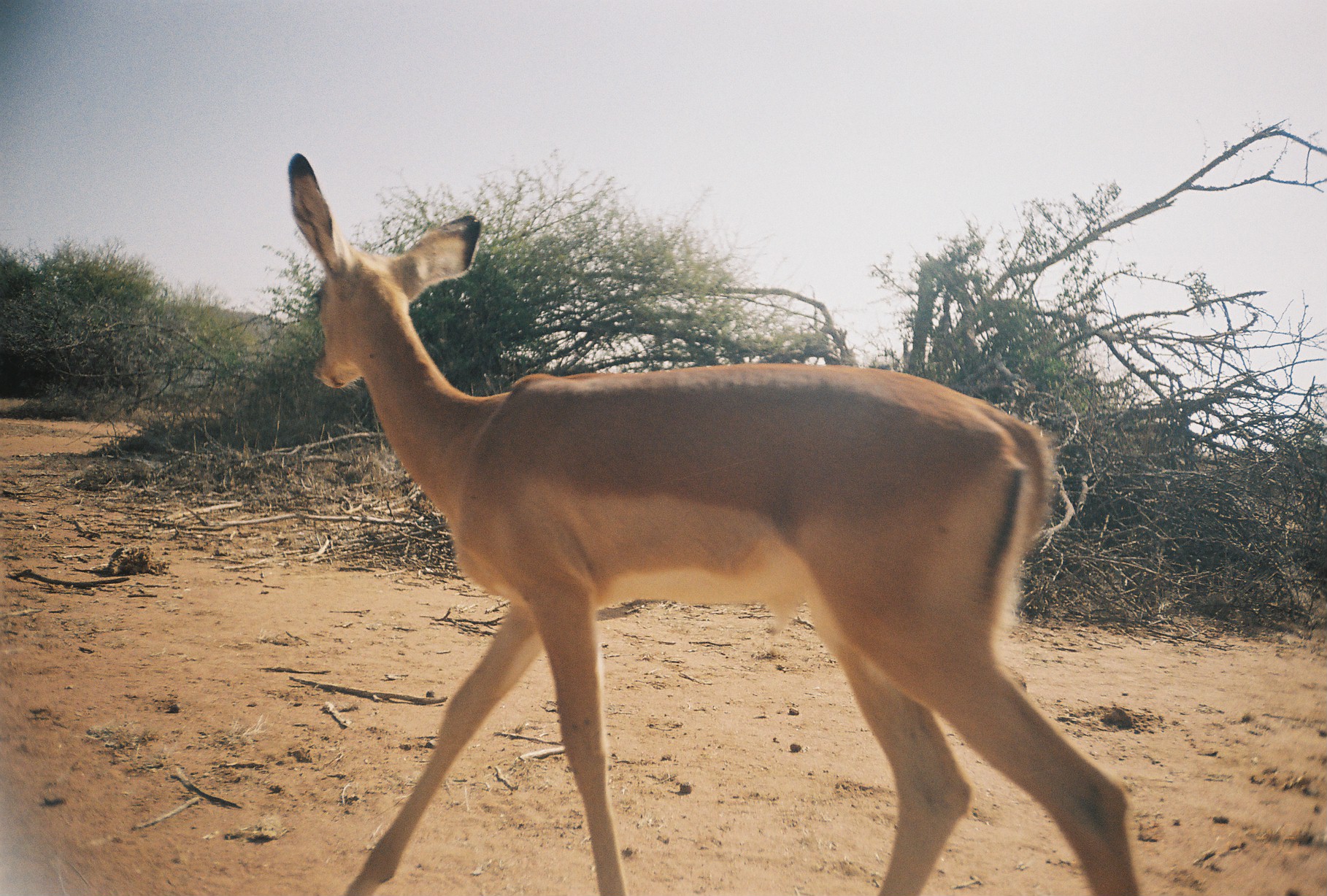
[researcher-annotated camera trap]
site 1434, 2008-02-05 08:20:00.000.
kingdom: Animalia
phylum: Chordata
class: Mammalia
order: Artiodactyla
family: Bovidae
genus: Aepyceros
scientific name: Aepyceros melampus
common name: impala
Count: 1.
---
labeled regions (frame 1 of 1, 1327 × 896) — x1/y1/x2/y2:
aepyceros melampus: 284/151/1140/896